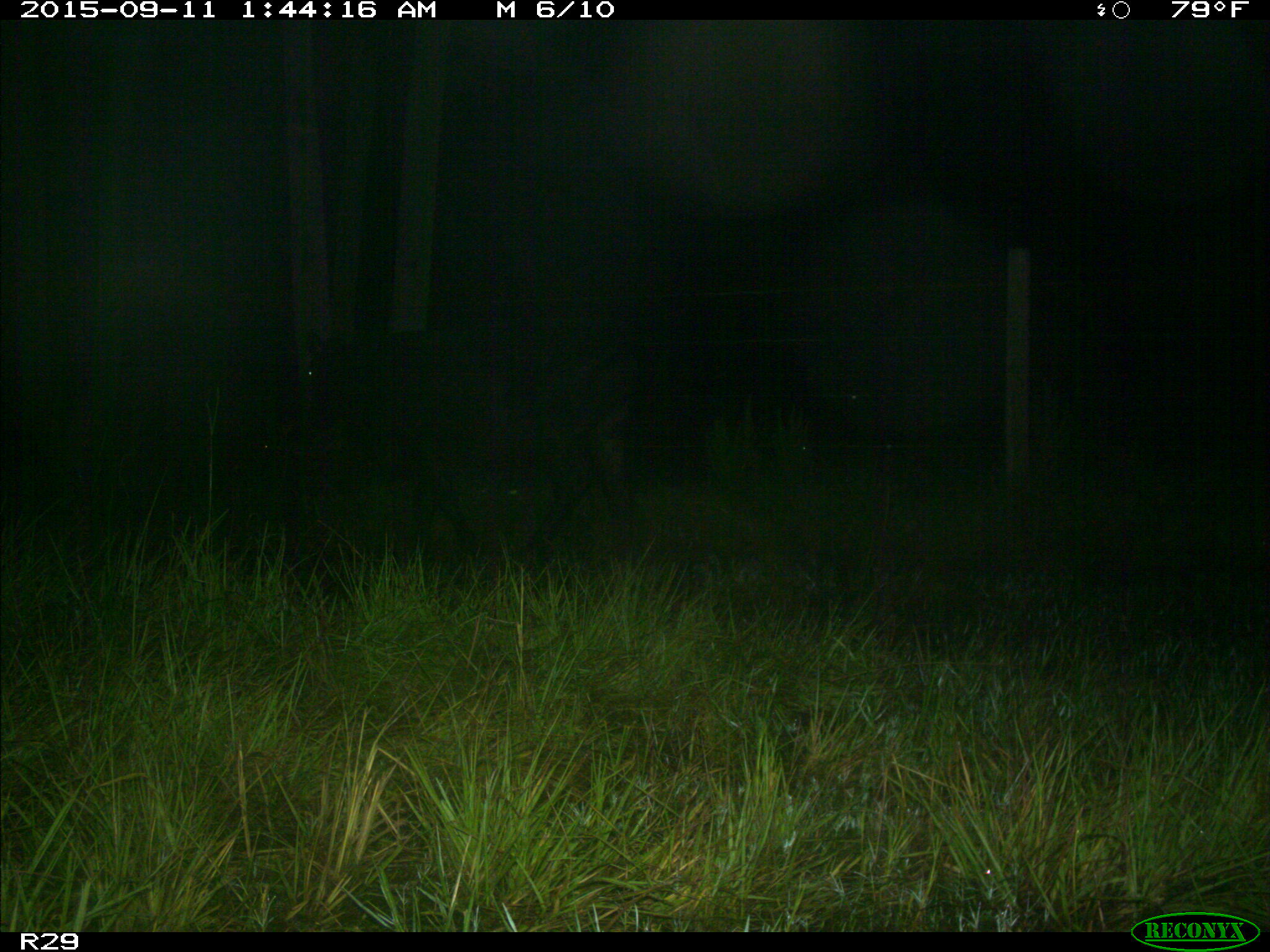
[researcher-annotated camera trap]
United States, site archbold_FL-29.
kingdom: Animalia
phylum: Chordata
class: Mammalia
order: Artiodactyla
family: Bovidae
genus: Bos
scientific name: Bos taurus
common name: domestic cow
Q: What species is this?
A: Bos taurus (domestic cow).